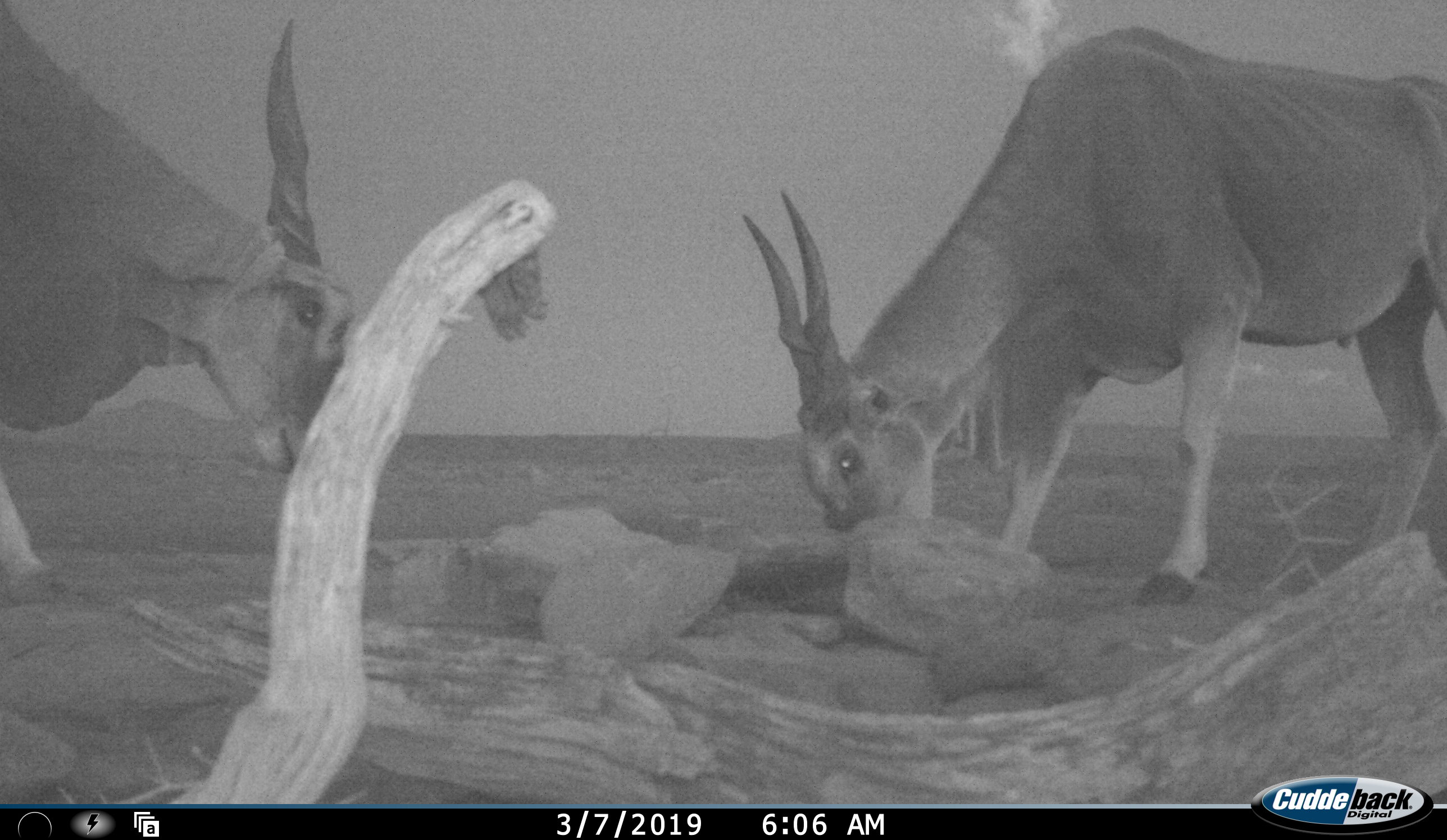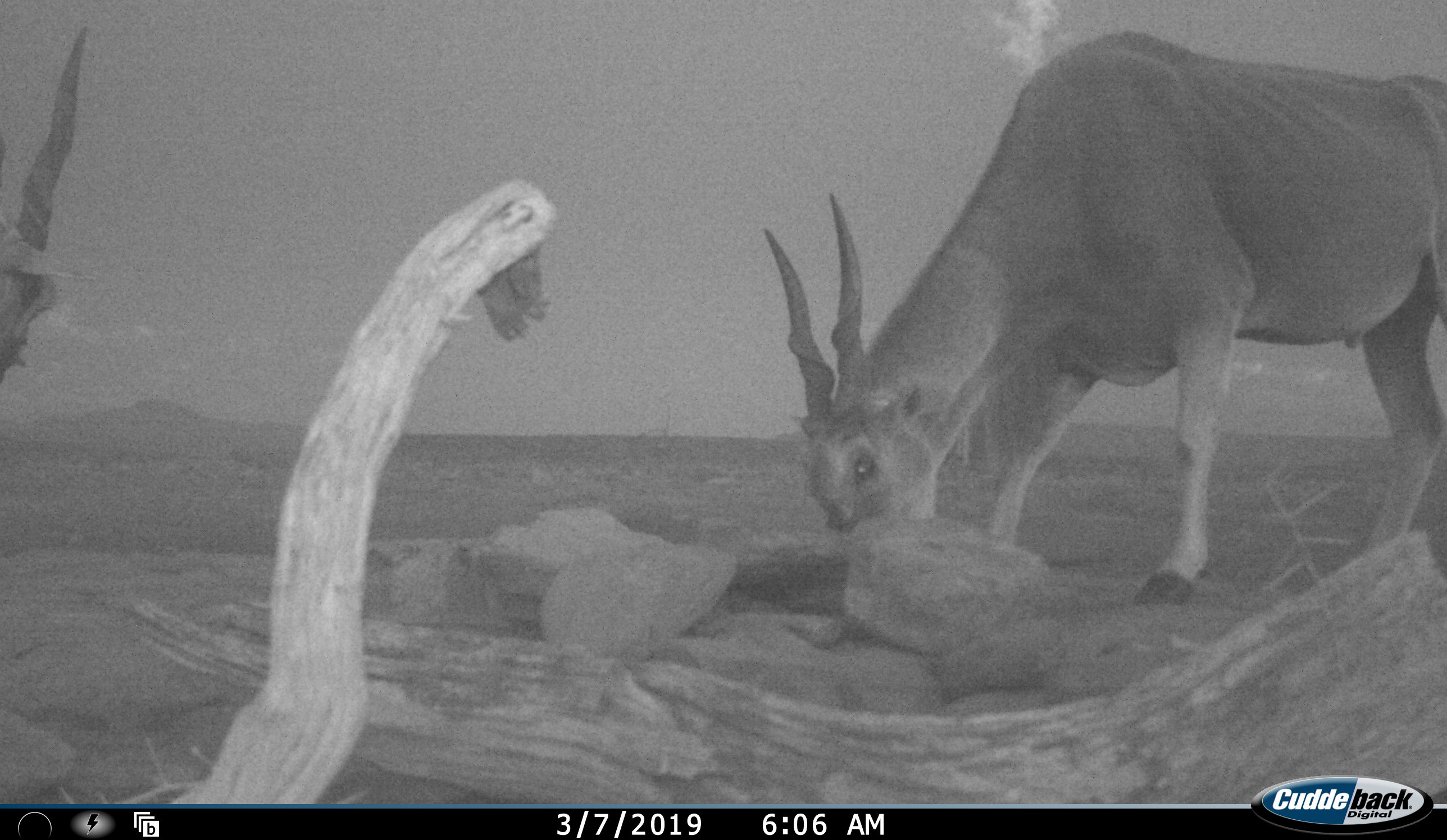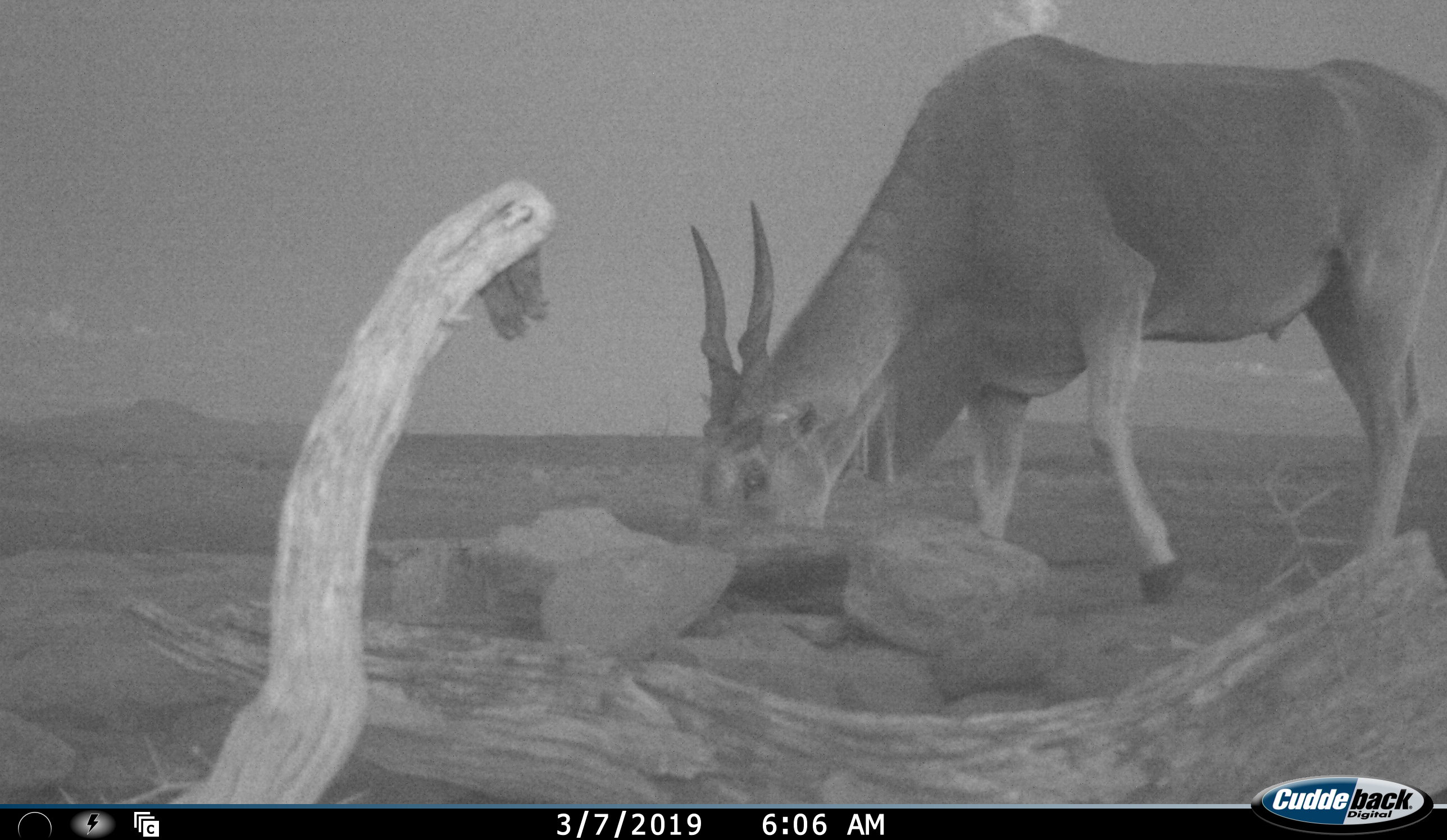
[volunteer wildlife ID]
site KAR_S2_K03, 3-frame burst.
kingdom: Animalia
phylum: Chordata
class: Mammalia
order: Artiodactyla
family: Bovidae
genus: Tragelaphus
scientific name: Tragelaphus oryx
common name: eland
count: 2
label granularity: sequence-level